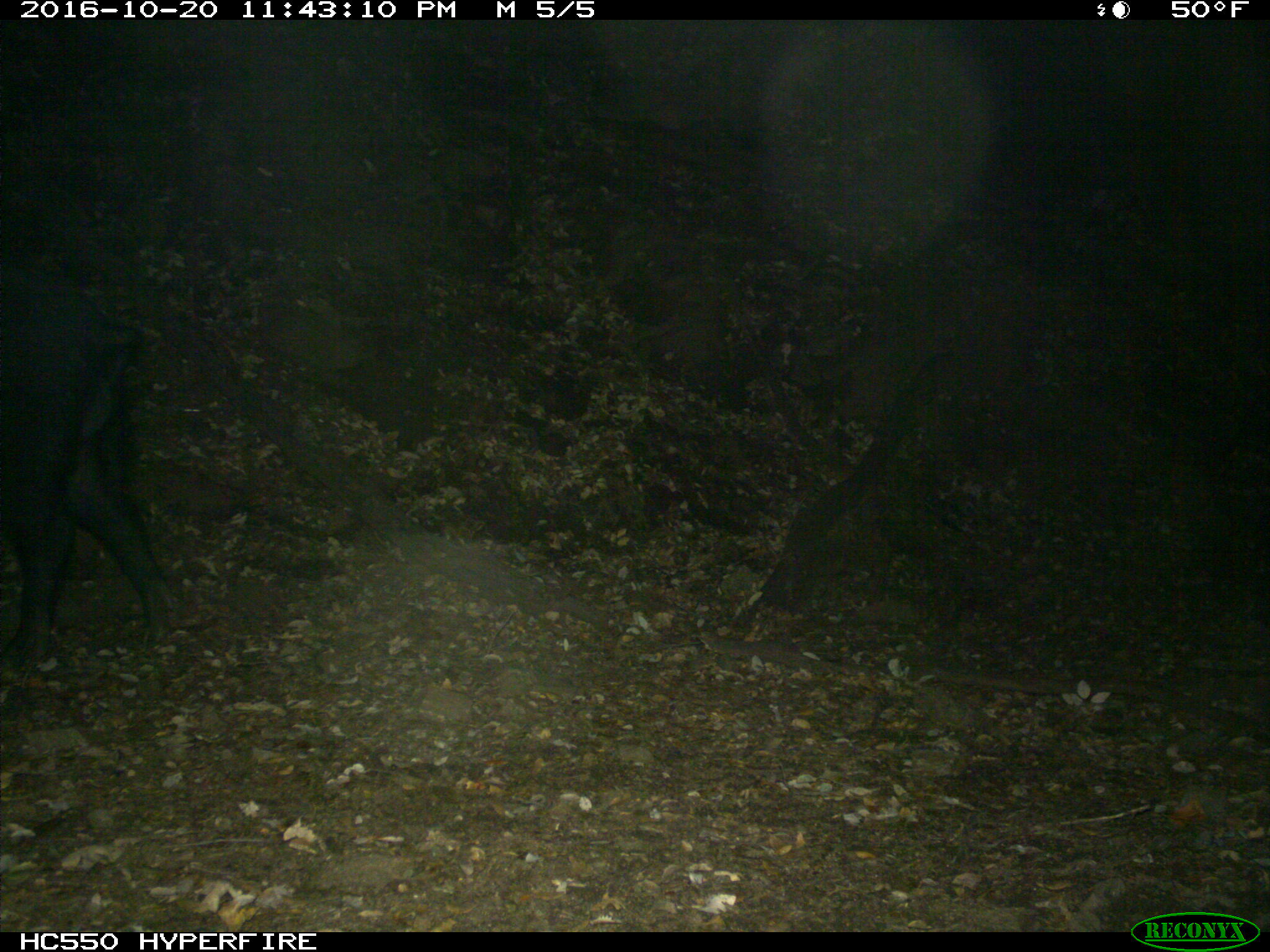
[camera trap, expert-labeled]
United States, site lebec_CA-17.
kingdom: Animalia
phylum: Chordata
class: Mammalia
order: Artiodactyla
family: Suidae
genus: Sus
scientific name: Sus scrofa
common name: wild boar